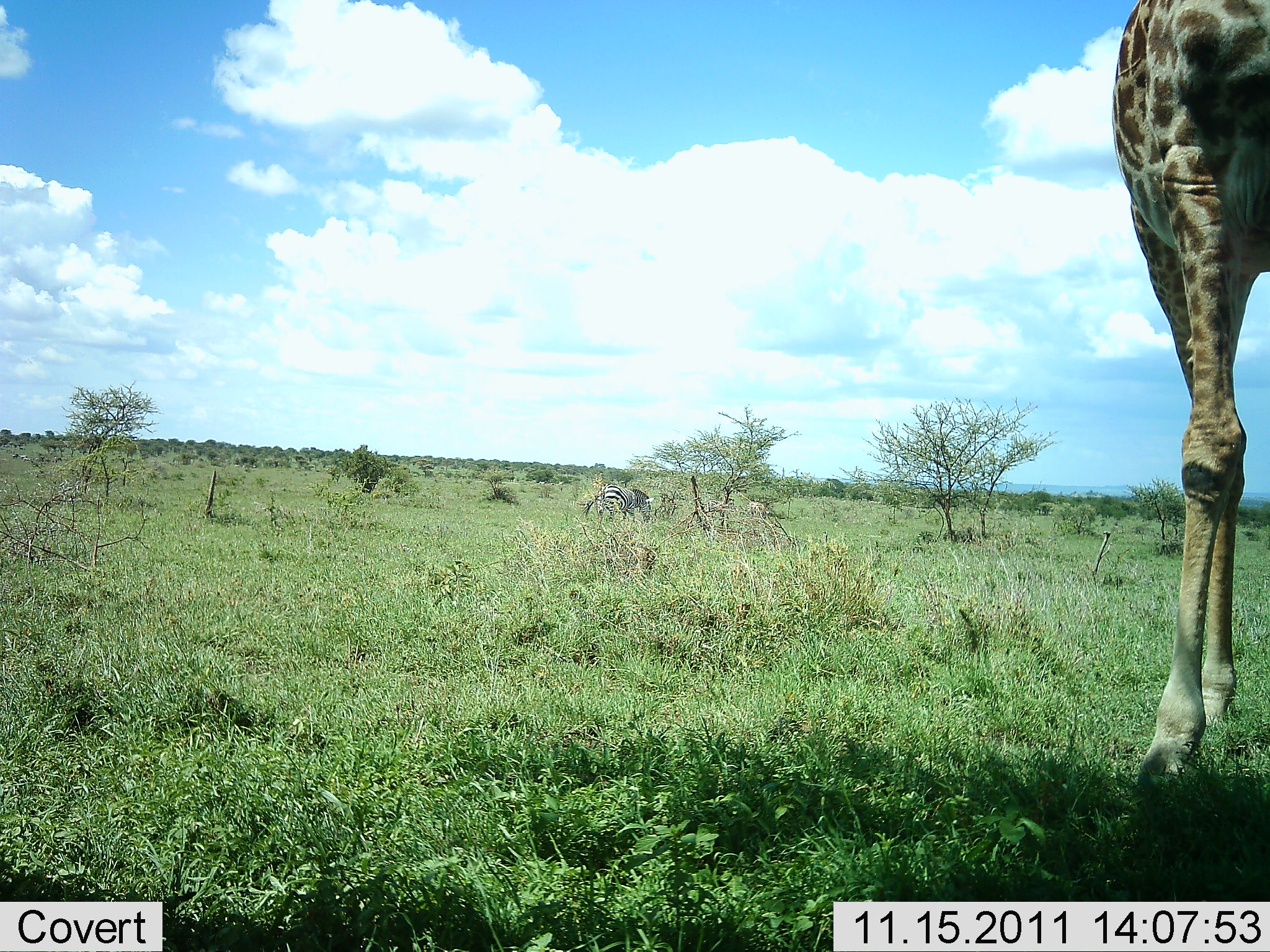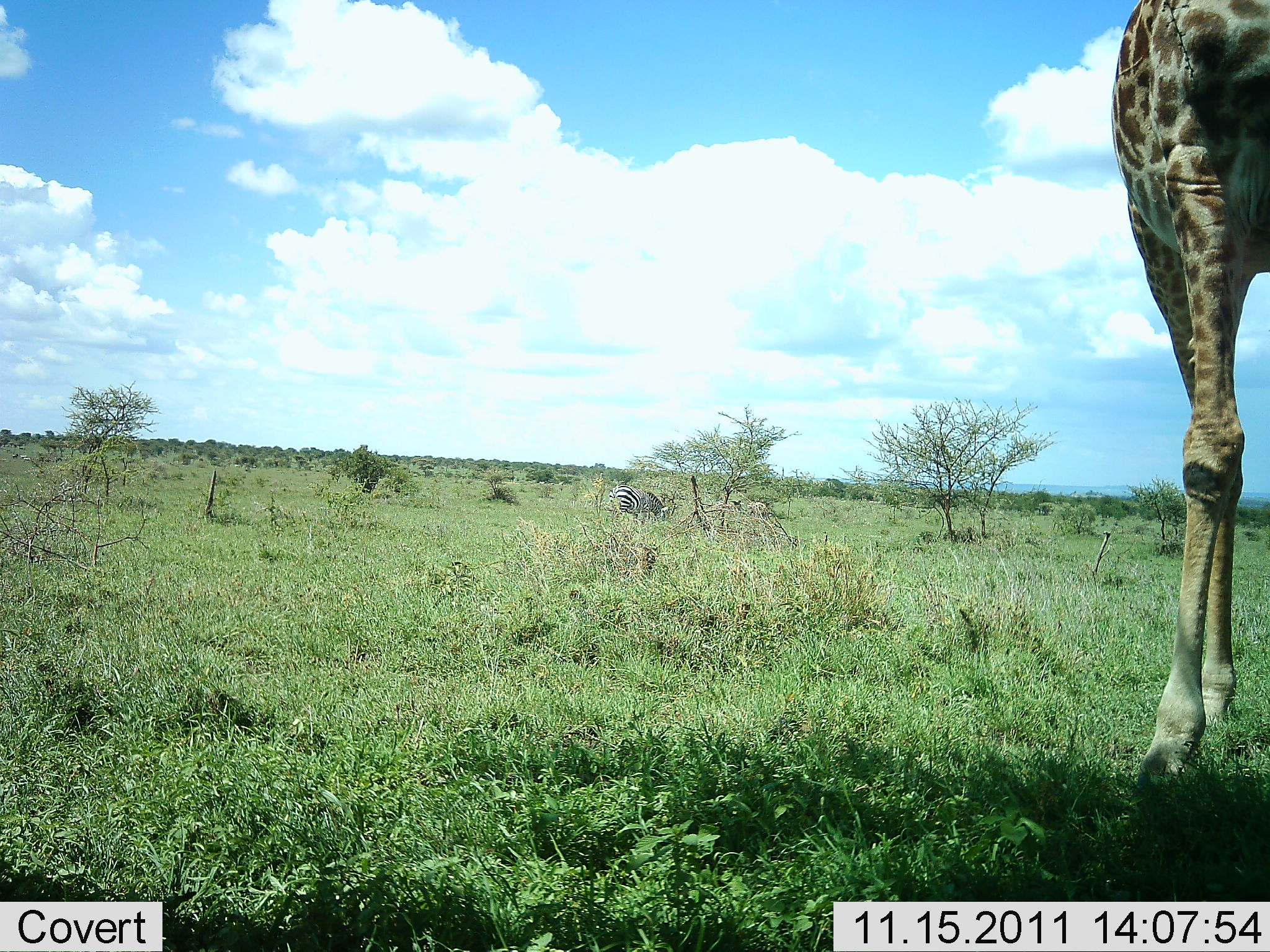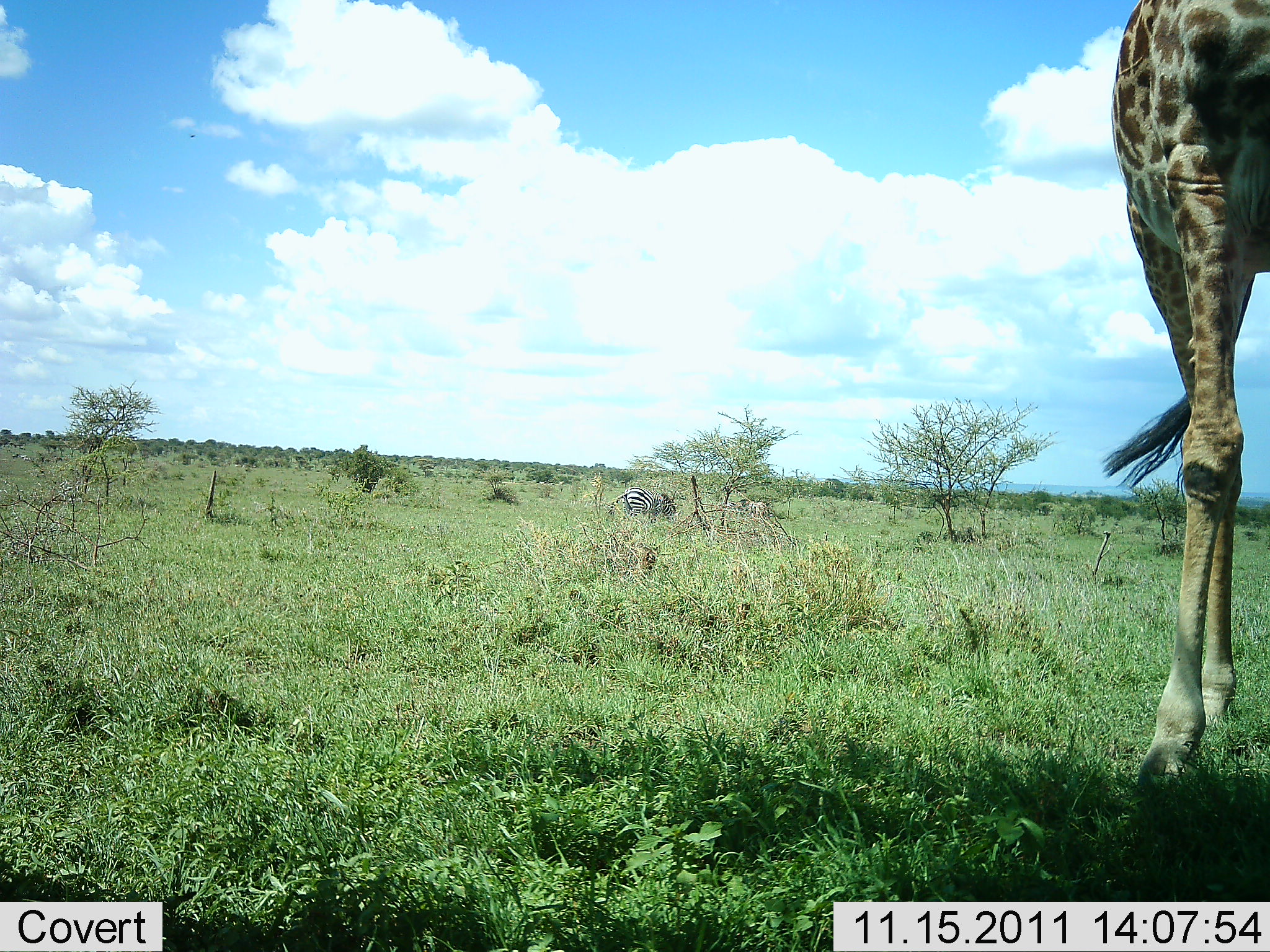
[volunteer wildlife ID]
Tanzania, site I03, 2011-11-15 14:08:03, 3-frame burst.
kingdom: Animalia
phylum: Chordata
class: Mammalia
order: Artiodactyla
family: Giraffidae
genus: Giraffa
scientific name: Giraffa camelopardalis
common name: giraffe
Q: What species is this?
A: Giraffe (Giraffa camelopardalis).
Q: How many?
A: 1.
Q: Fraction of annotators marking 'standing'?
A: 95%.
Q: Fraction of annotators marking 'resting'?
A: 0%.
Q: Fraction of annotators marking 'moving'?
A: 0%.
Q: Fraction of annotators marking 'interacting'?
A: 0%.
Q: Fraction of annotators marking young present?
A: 0%.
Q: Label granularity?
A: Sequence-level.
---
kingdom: Animalia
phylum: Chordata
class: Mammalia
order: Perissodactyla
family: Equidae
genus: Equus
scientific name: Equus quagga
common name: plains zebra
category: zebra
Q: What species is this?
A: Zebra (plains zebra) (Equus quagga).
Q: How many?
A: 2.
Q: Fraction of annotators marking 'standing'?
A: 29%.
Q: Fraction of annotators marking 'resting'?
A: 0%.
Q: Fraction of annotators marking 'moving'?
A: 57%.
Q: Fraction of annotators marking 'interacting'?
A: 0%.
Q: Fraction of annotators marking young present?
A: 0%.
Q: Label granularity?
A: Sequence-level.